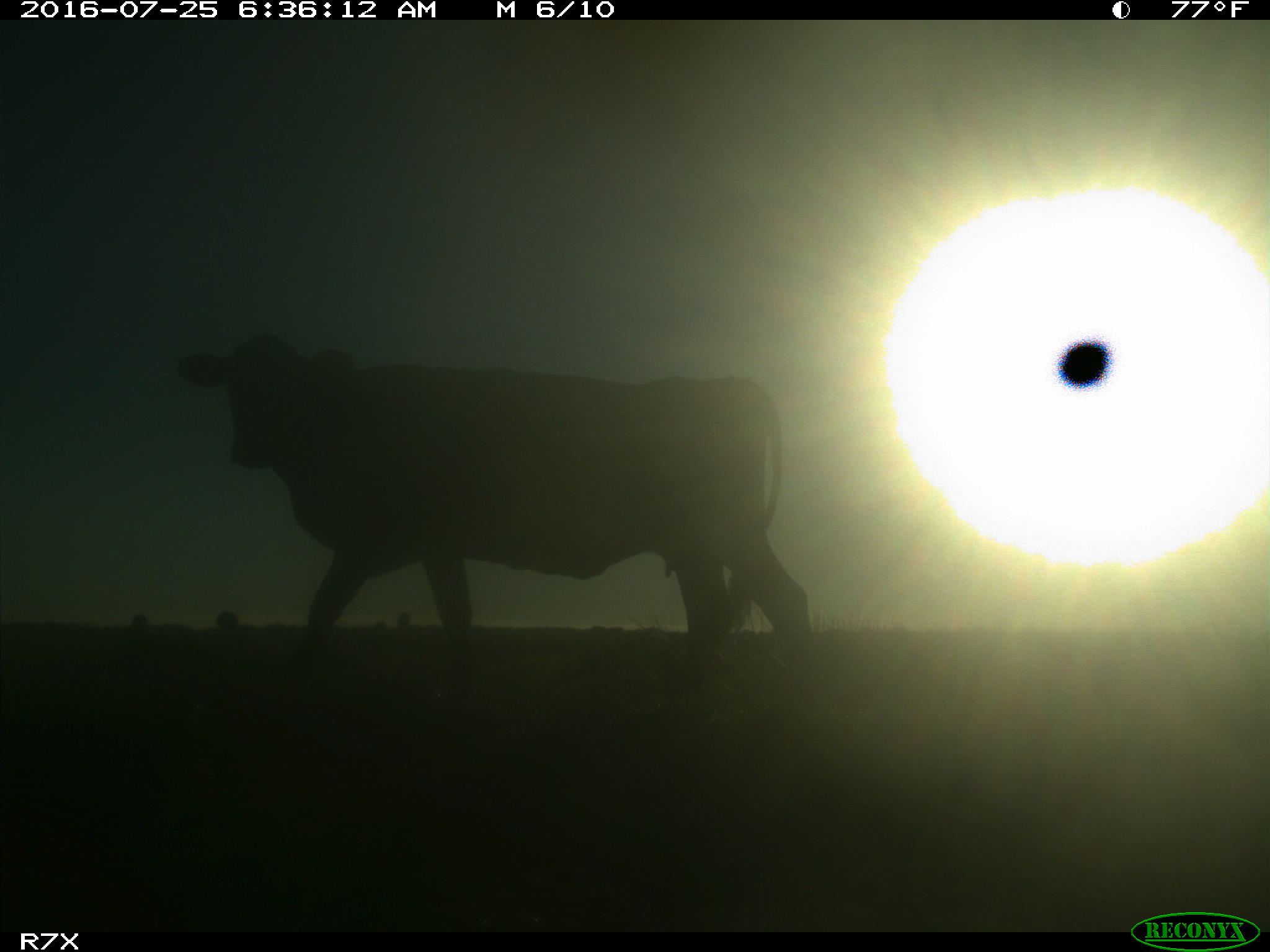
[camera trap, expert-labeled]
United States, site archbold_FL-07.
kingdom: Animalia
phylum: Chordata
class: Mammalia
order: Artiodactyla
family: Bovidae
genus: Bos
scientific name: Bos taurus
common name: domestic cow